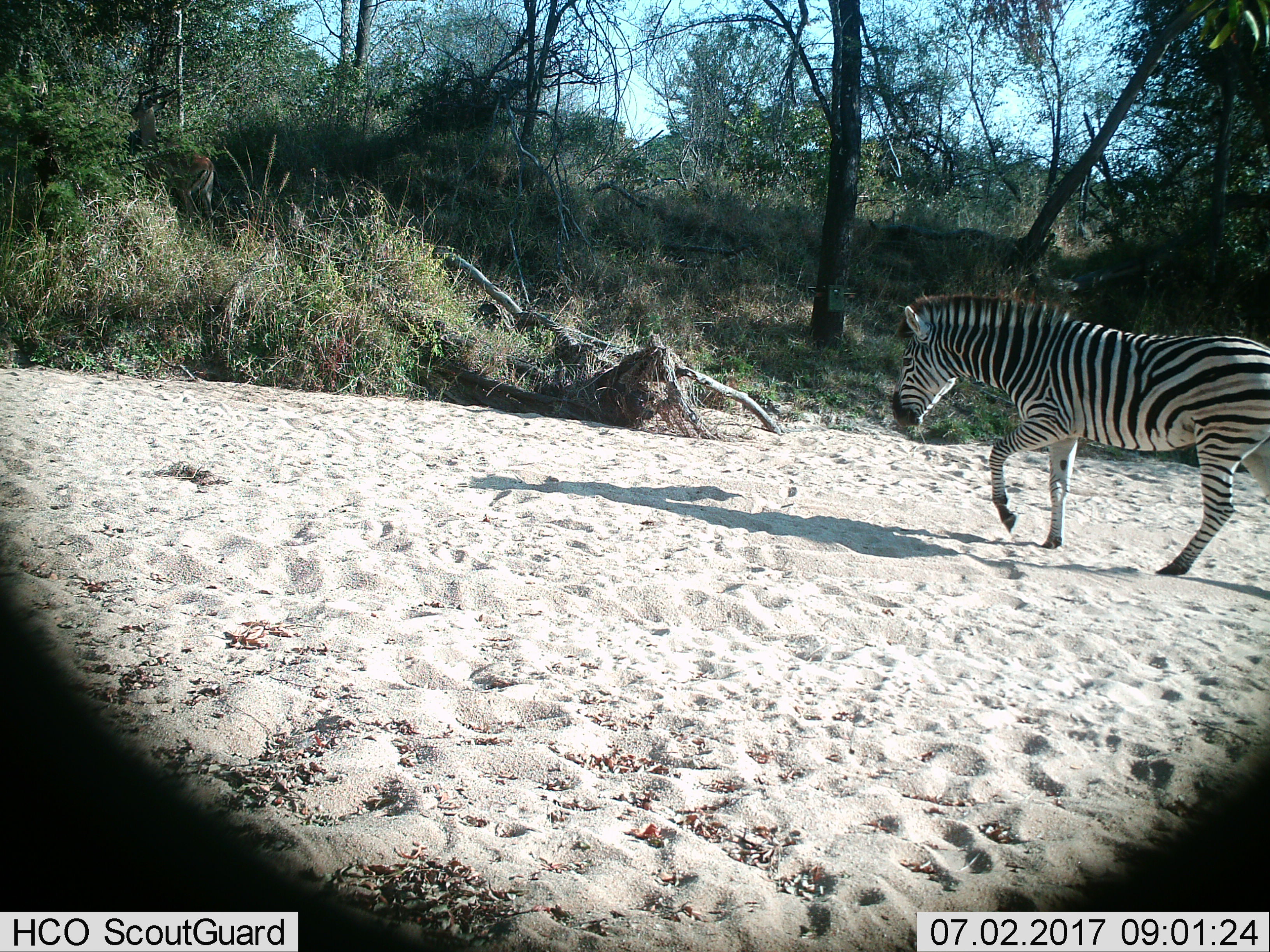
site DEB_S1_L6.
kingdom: Animalia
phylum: Chordata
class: Mammalia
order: Perissodactyla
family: Equidae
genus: Equus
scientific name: Equus quagga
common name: plains zebra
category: zebraplains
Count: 1.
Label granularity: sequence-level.